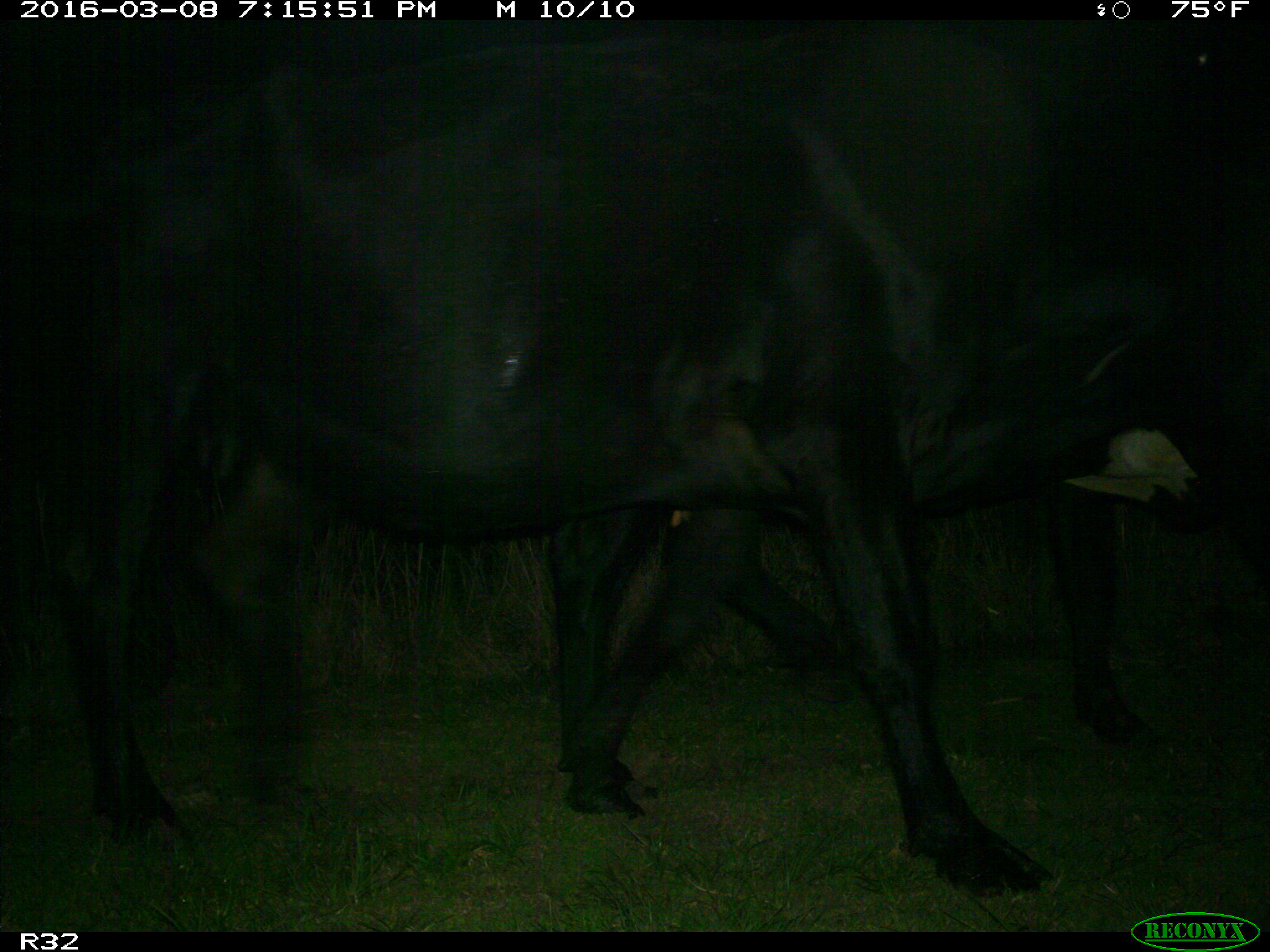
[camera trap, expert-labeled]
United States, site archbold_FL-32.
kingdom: Animalia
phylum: Chordata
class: Mammalia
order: Artiodactyla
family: Bovidae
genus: Bos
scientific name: Bos taurus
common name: domestic cow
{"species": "Bos taurus (domestic cow)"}